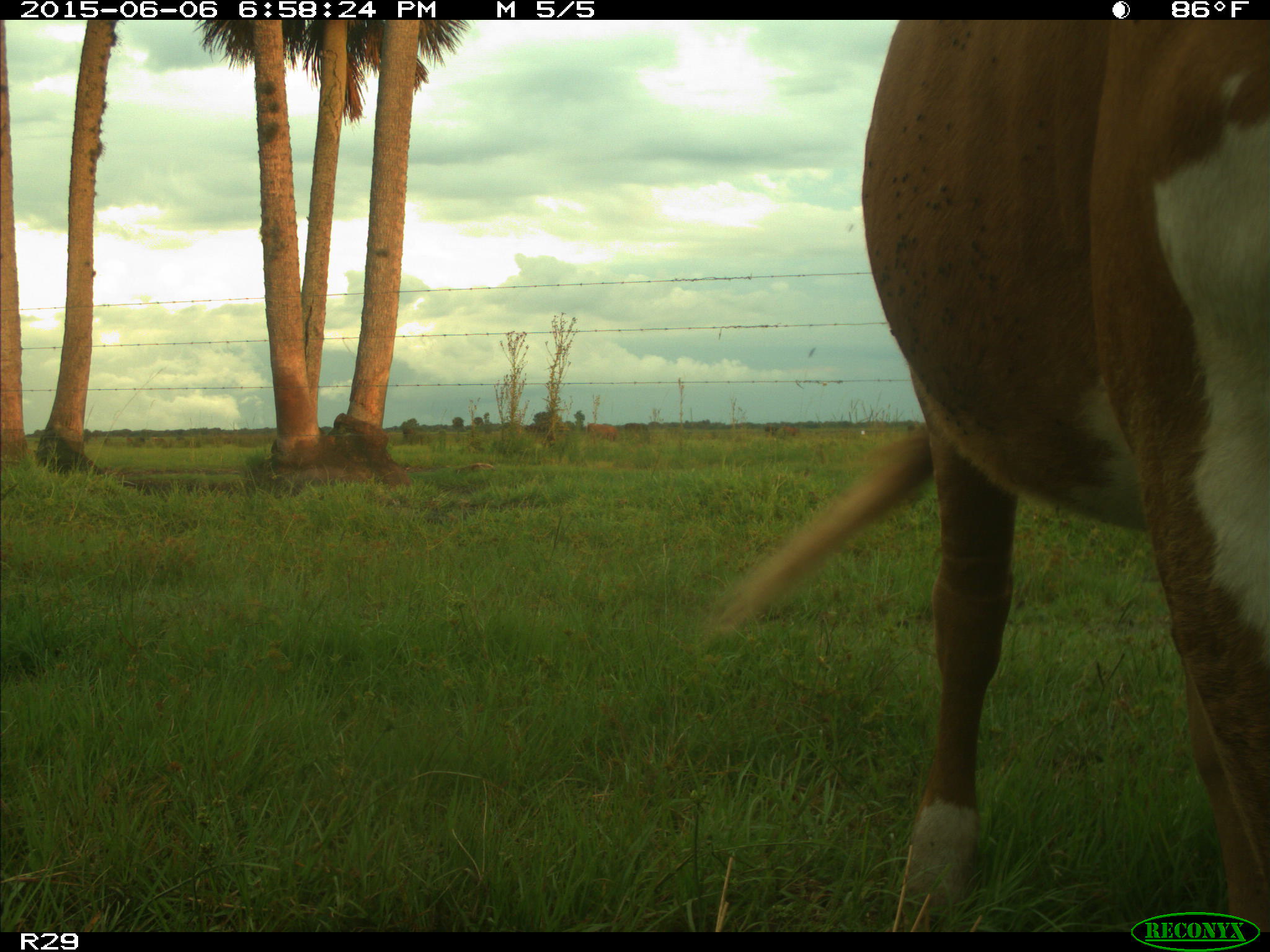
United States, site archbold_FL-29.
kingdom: Animalia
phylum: Chordata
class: Mammalia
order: Artiodactyla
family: Bovidae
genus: Bos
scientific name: Bos taurus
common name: domestic cow